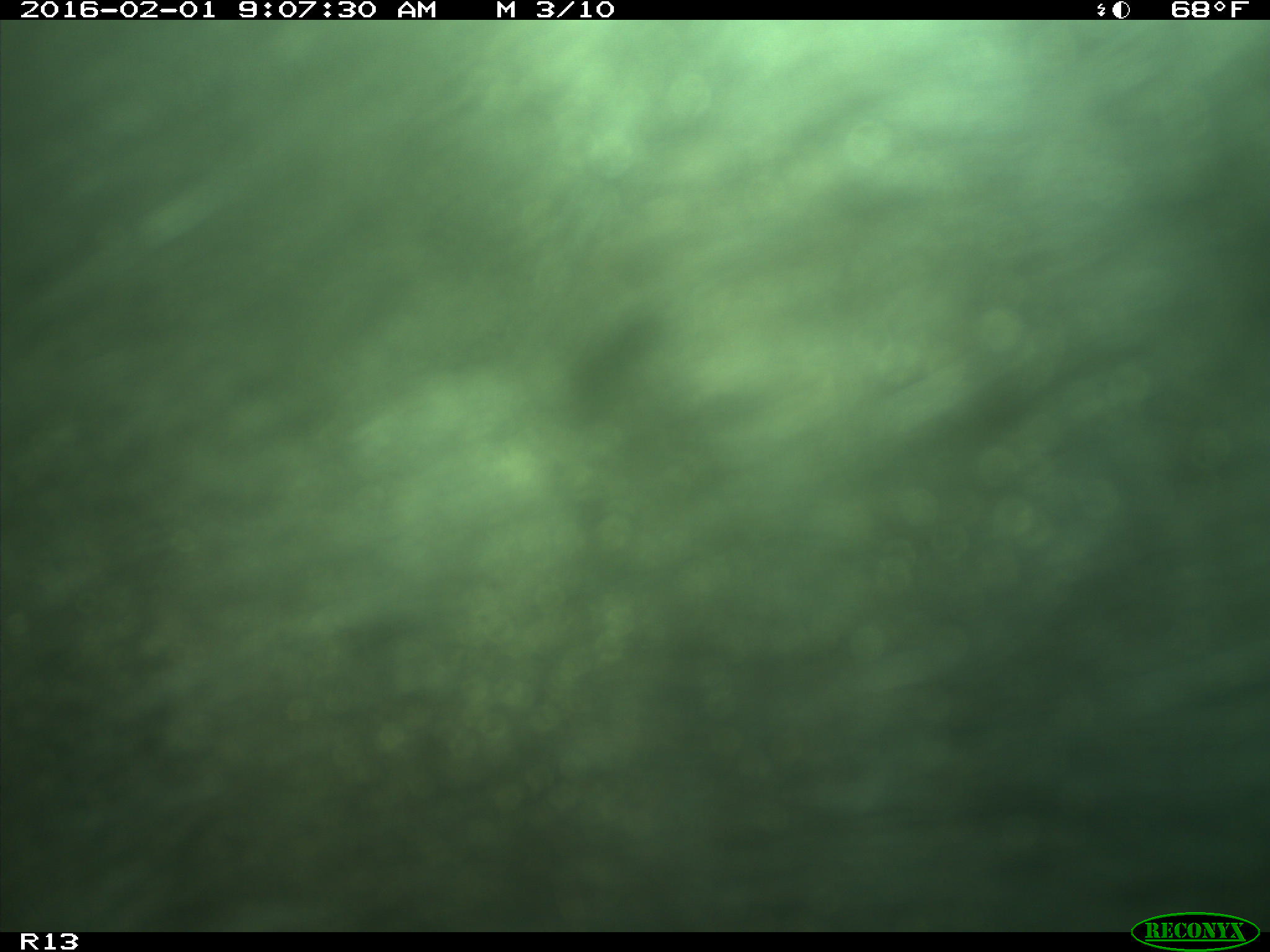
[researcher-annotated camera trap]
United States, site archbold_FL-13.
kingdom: Animalia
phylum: Chordata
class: Mammalia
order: Artiodactyla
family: Bovidae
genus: Bos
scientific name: Bos taurus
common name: domestic cow